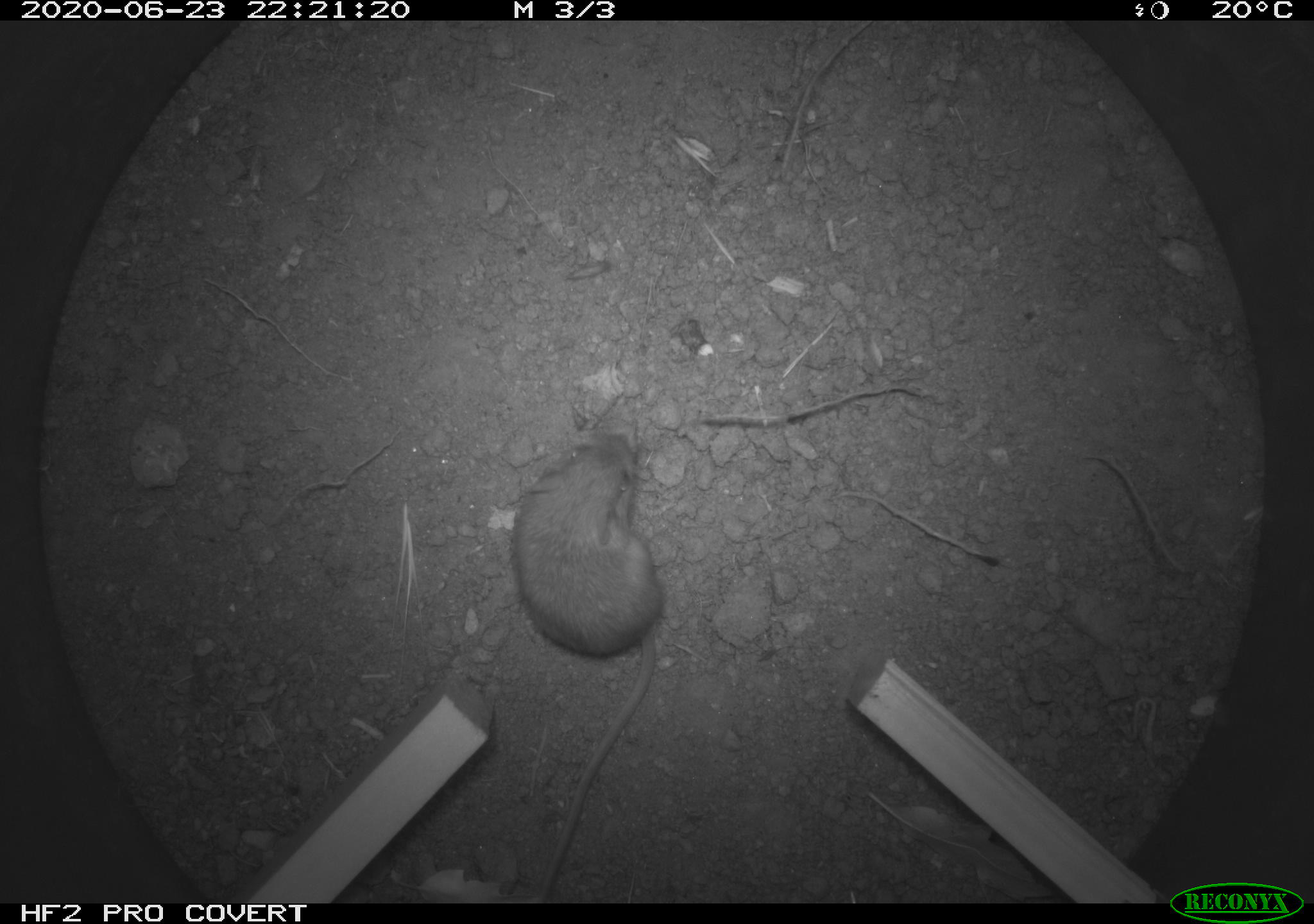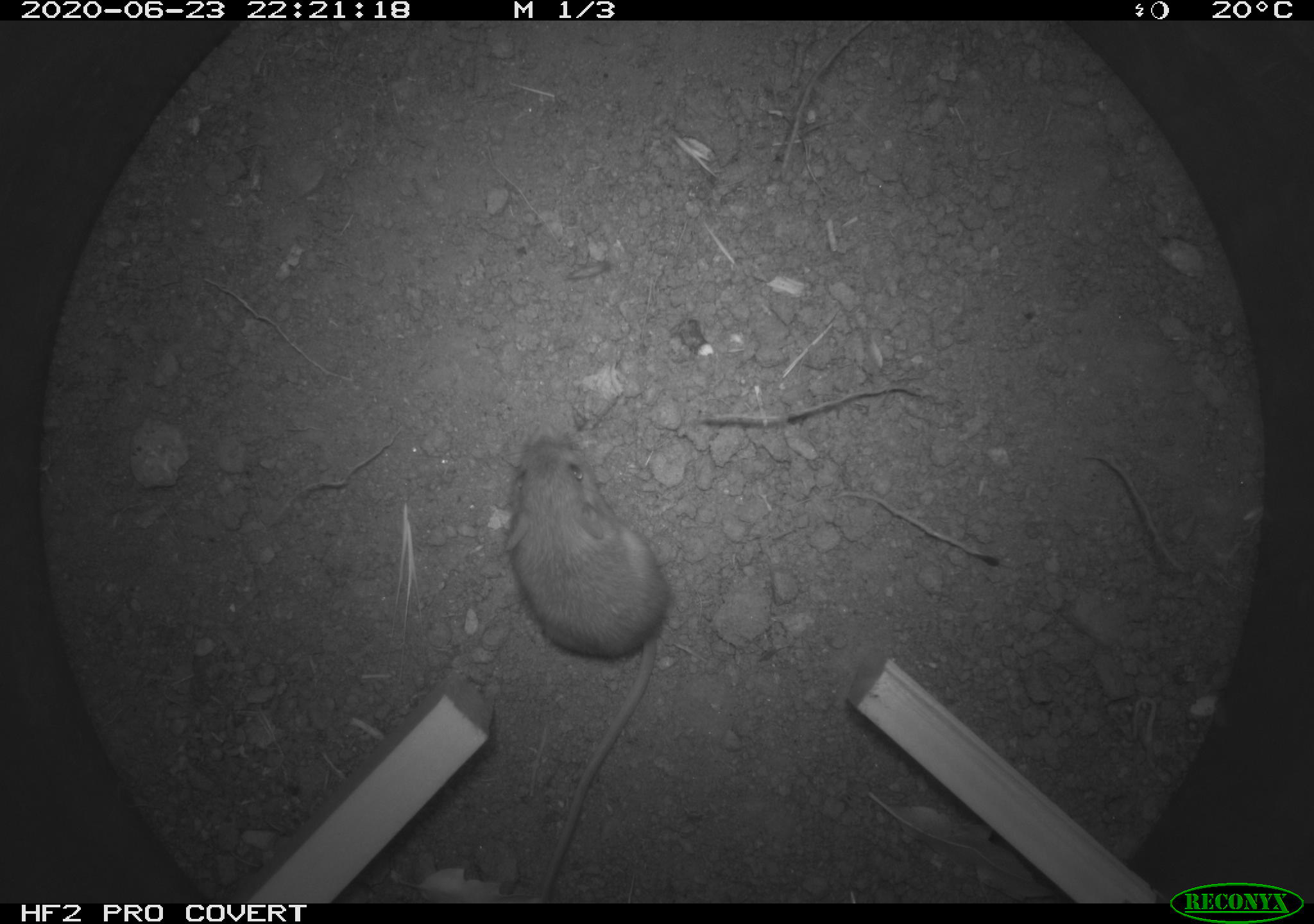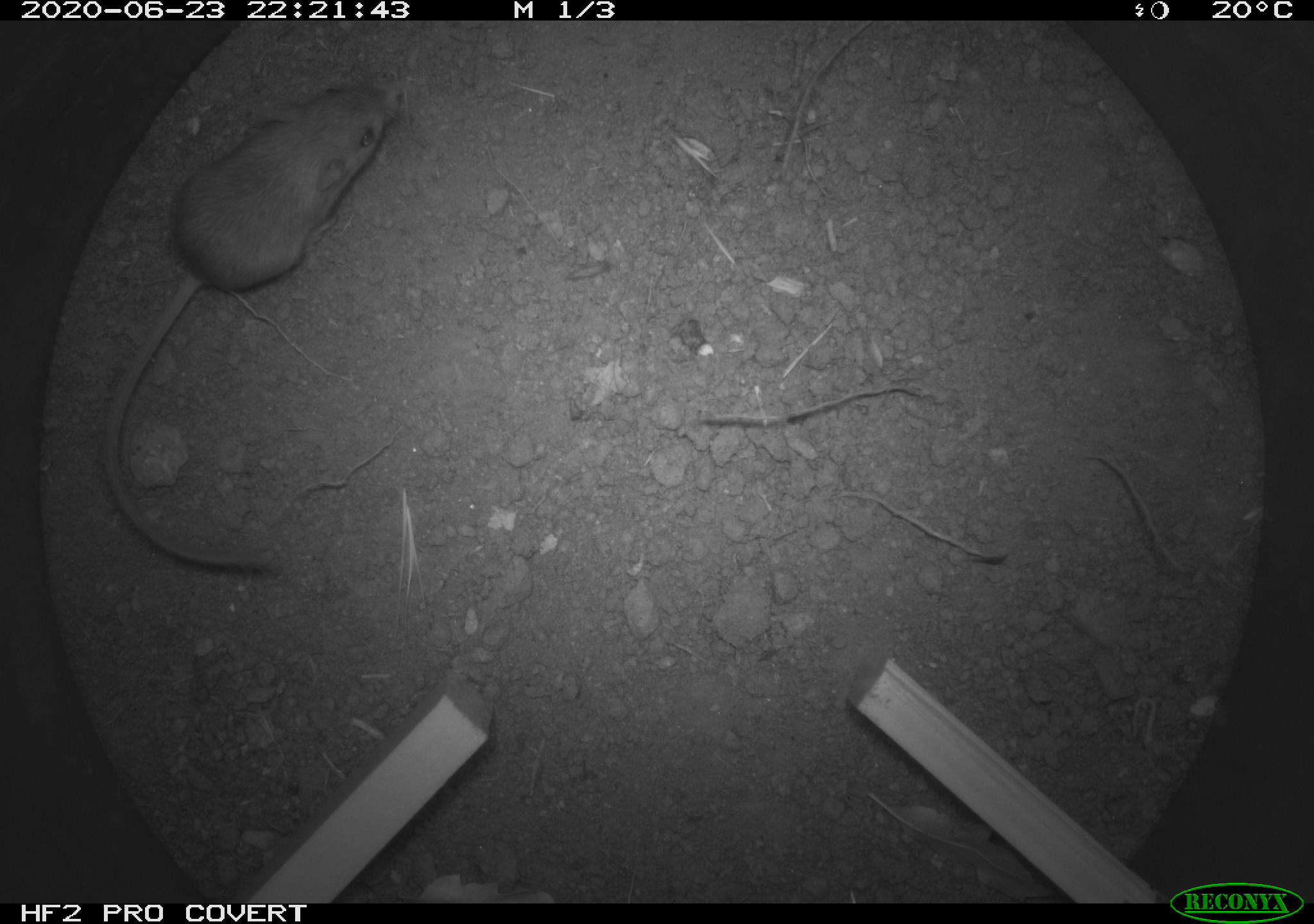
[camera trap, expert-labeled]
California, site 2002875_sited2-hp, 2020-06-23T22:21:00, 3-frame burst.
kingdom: Animalia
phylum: Chordata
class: Mammalia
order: Rodentia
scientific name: Rodentia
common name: rodent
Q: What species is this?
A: Rodent (Rodentia).